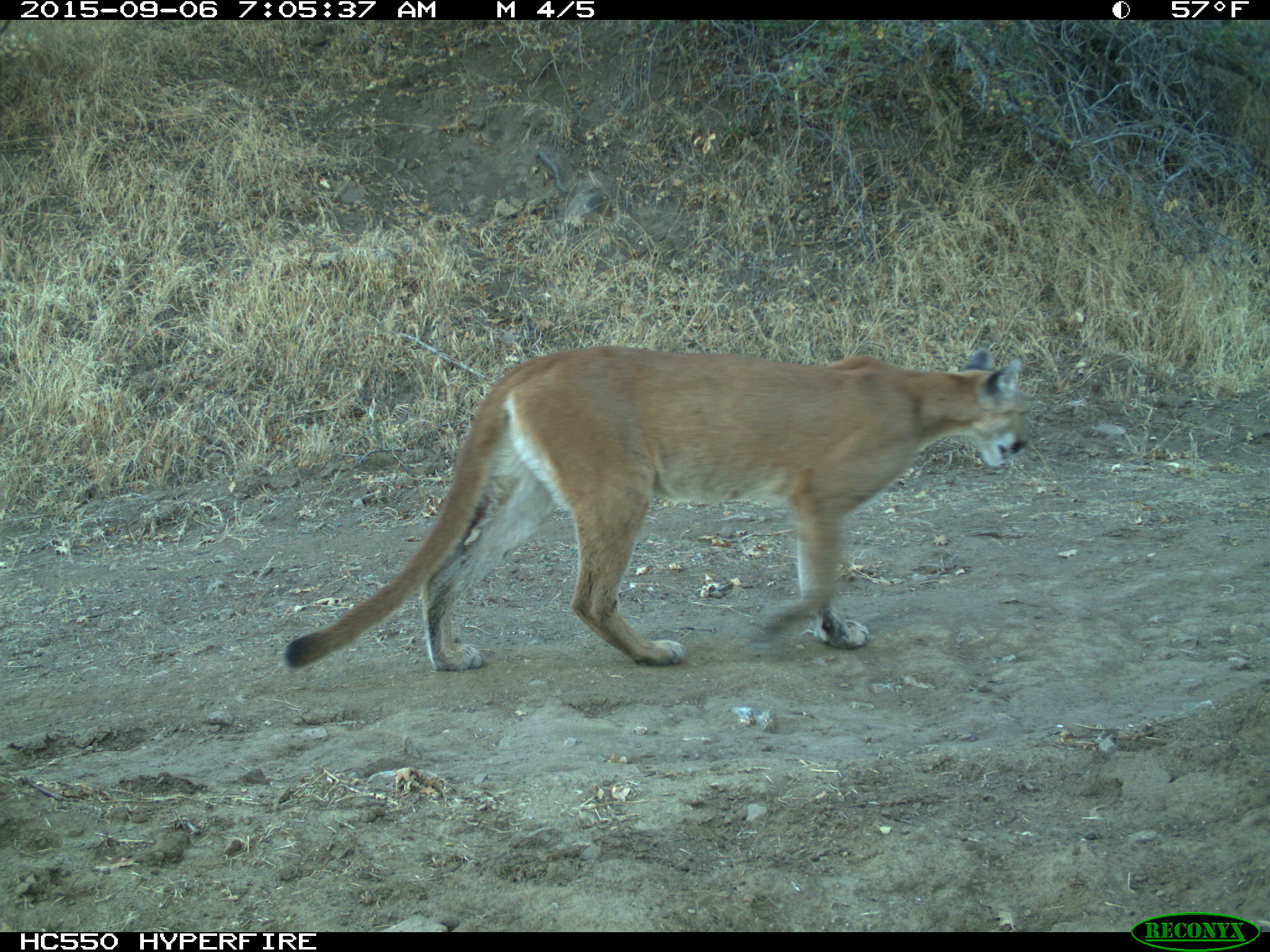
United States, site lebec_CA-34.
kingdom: Animalia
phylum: Chordata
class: Mammalia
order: Carnivora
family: Felidae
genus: Puma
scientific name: Puma concolor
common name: mountain lion